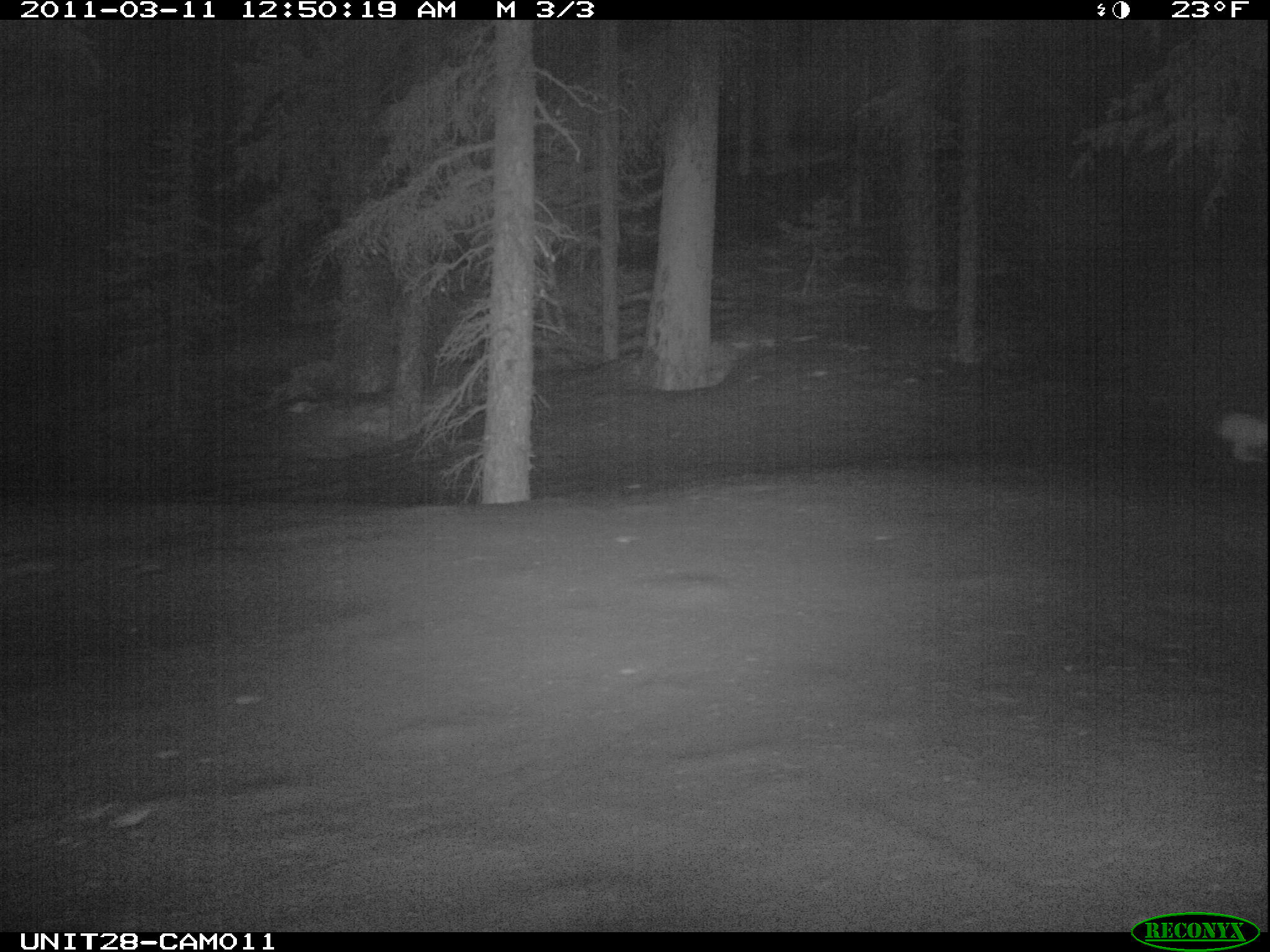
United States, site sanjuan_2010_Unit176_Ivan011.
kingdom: Animalia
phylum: Chordata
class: Mammalia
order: Lagomorpha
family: Leporidae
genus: Lepus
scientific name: Lepus americanus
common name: snowshoe hare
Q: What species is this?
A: Lepus americanus (snowshoe hare).